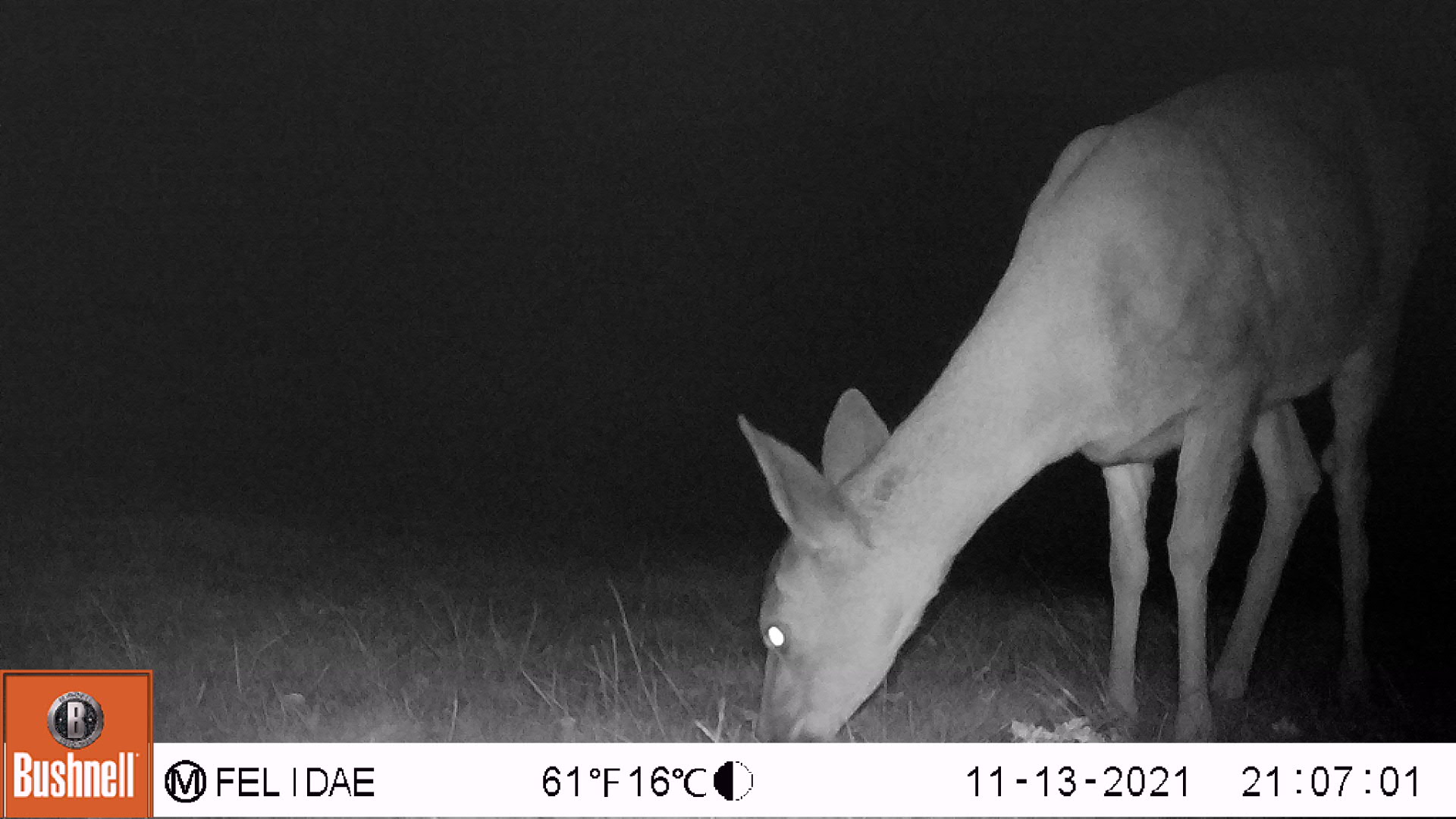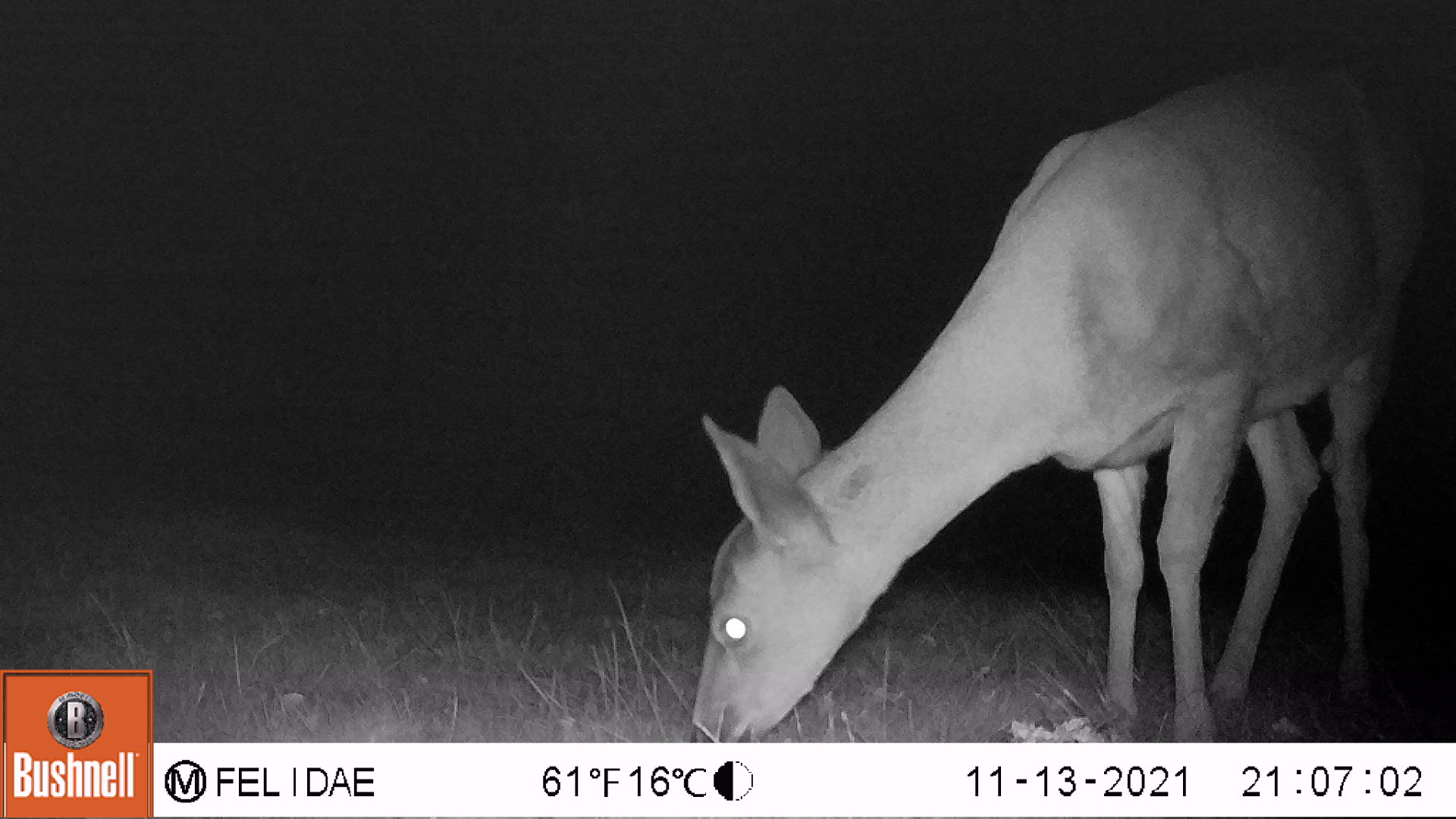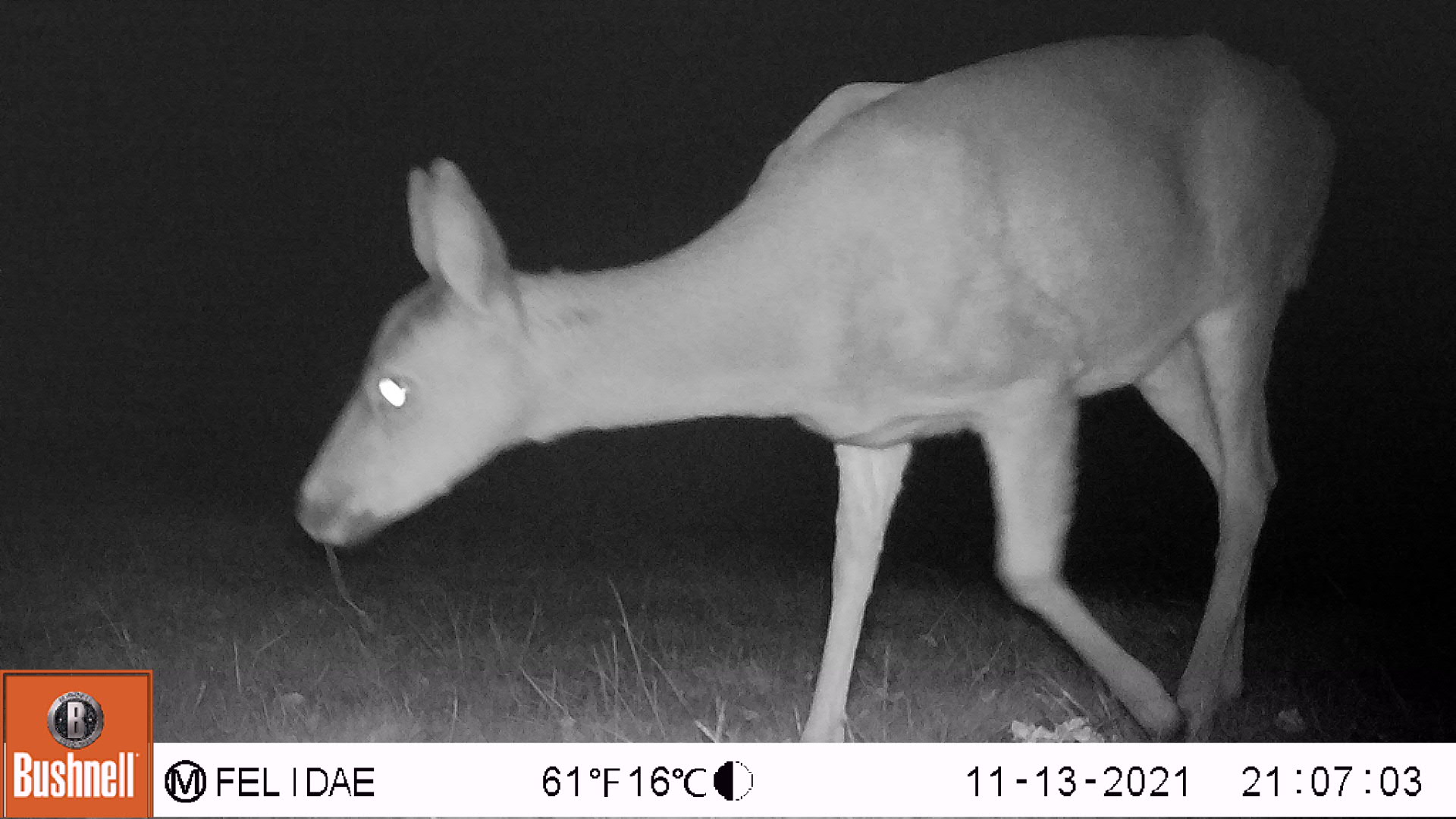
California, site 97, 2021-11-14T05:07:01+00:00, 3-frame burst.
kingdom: Animalia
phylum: Chordata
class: Mammalia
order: Artiodactyla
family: Cervidae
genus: Odocoileus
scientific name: Odocoileus hemionus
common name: mule deer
Mule deer (Odocoileus hemionus).